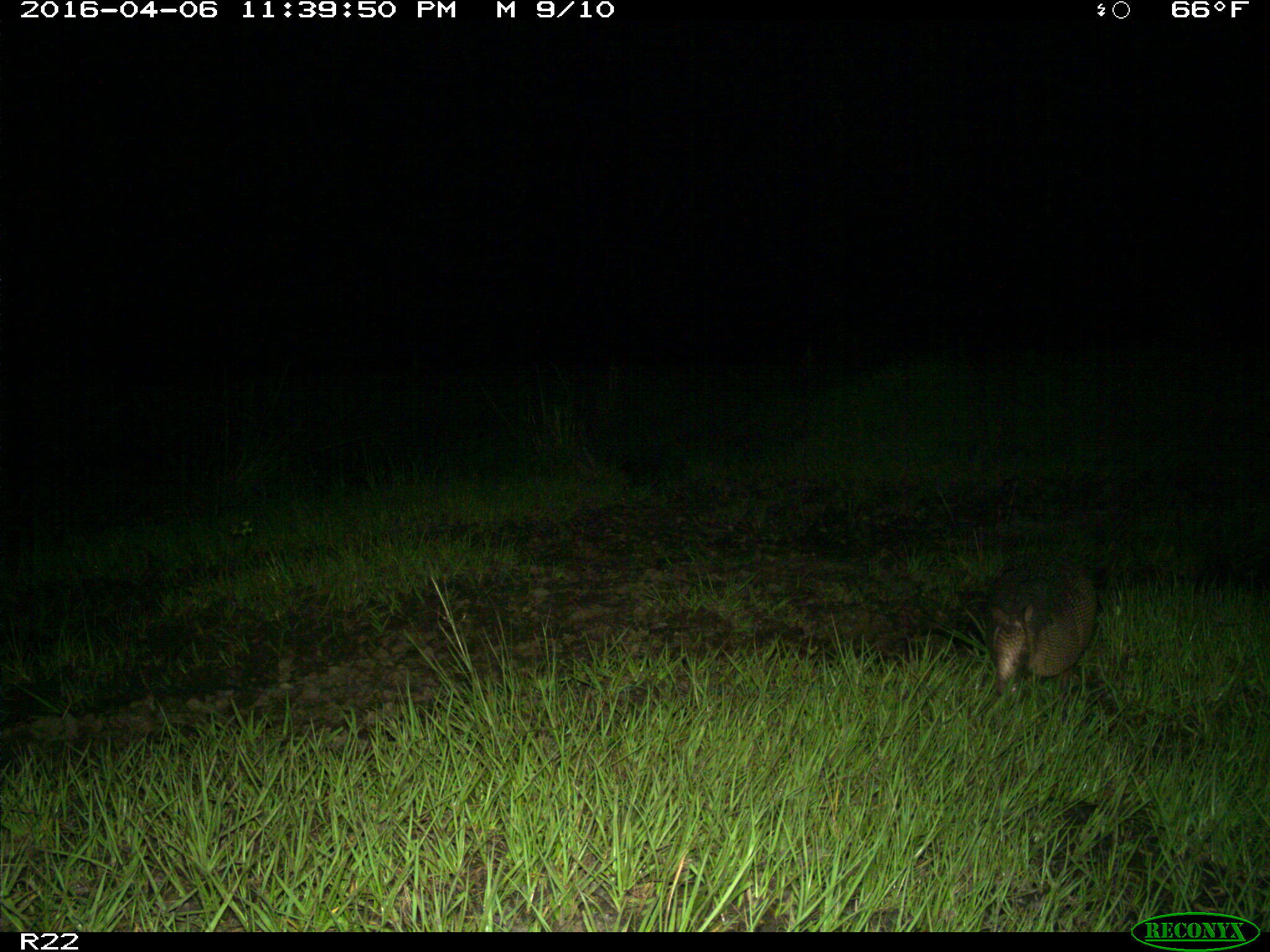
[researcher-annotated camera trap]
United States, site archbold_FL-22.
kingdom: Animalia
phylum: Chordata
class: Mammalia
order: Cingulata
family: Dasypodidae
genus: Dasypus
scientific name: Dasypus novemcinctus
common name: nine-banded armadillo